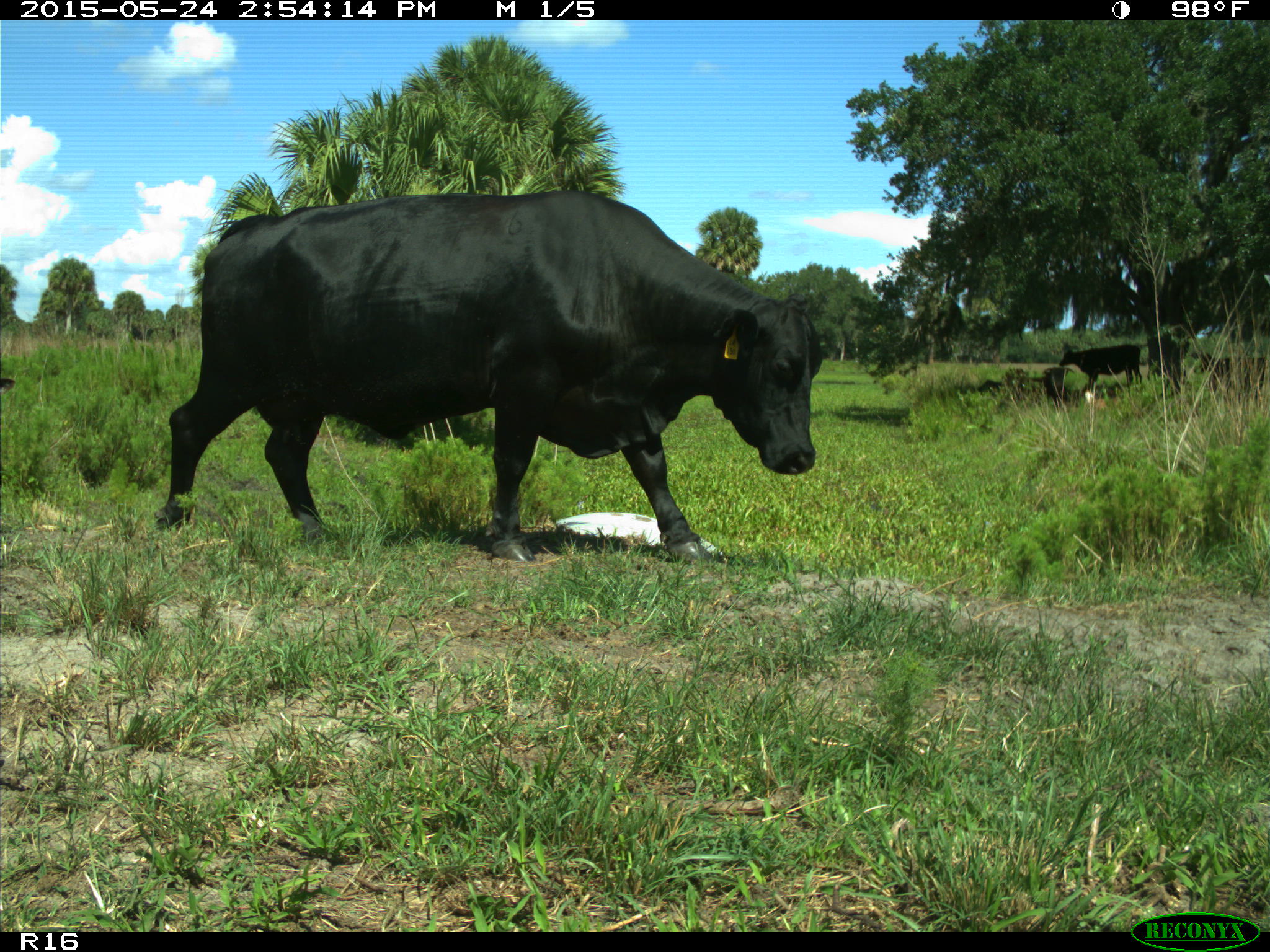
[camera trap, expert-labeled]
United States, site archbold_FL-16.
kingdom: Animalia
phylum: Chordata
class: Mammalia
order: Artiodactyla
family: Bovidae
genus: Bos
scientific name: Bos taurus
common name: domestic cow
Bos taurus (domestic cow).